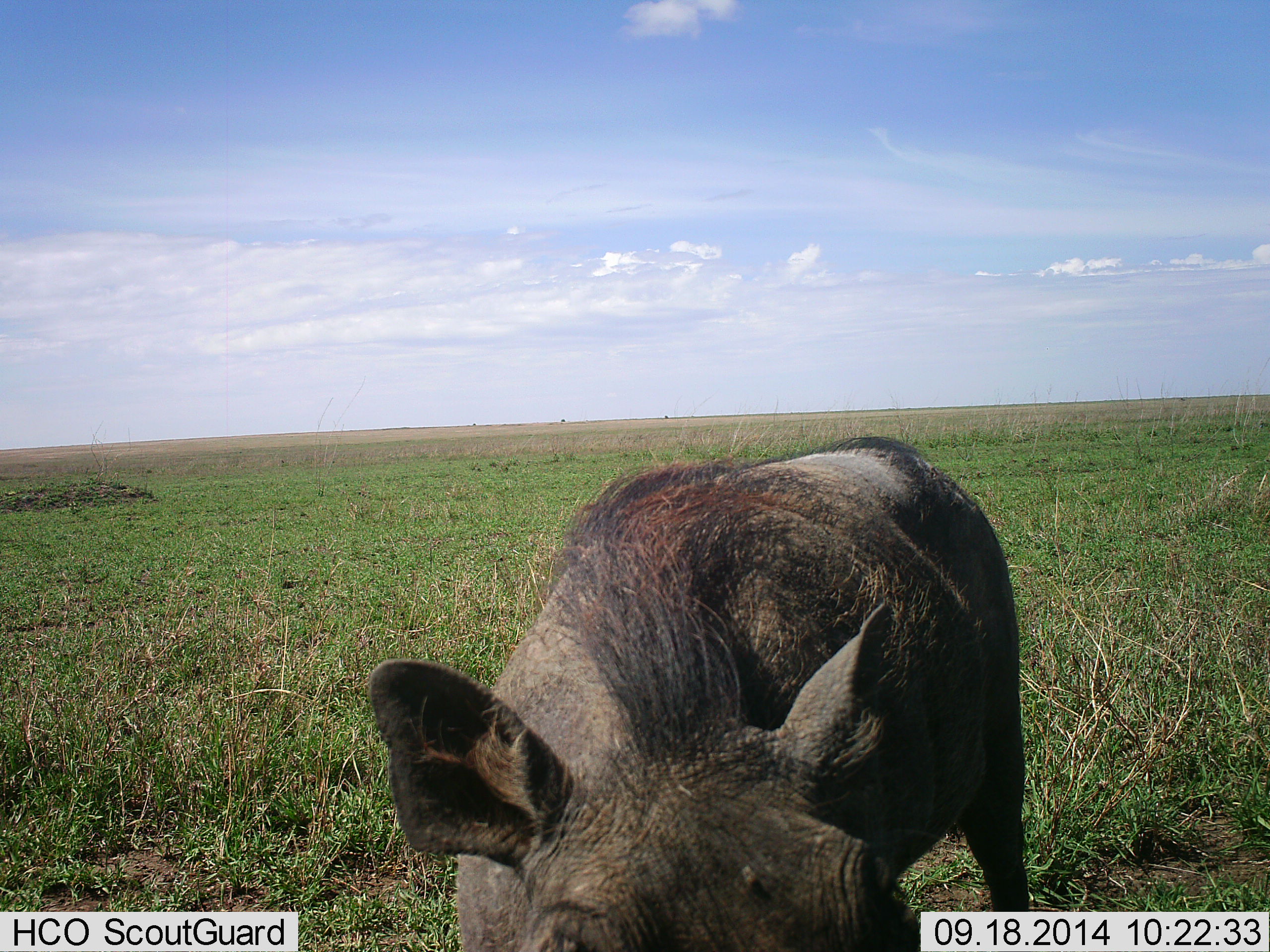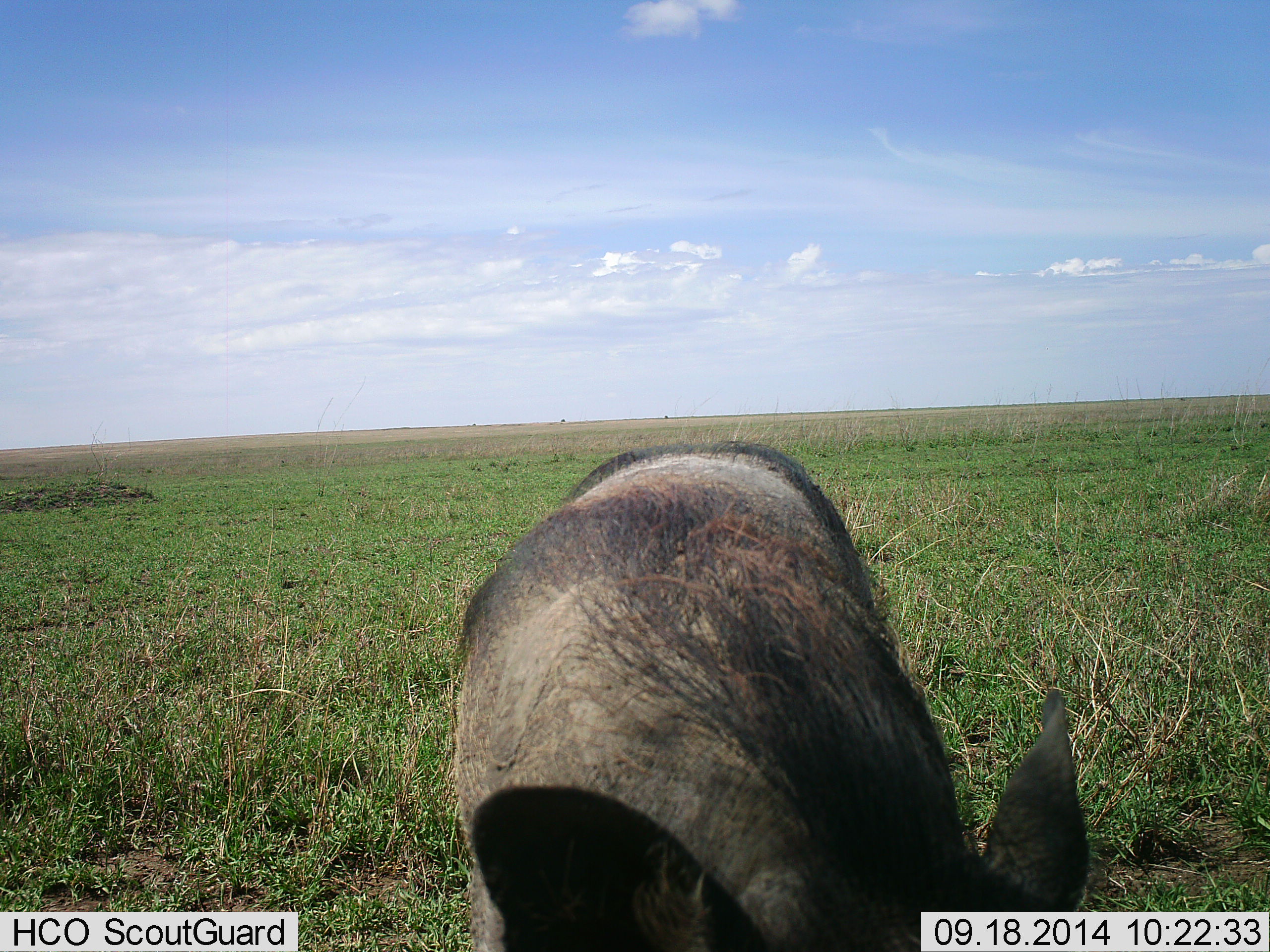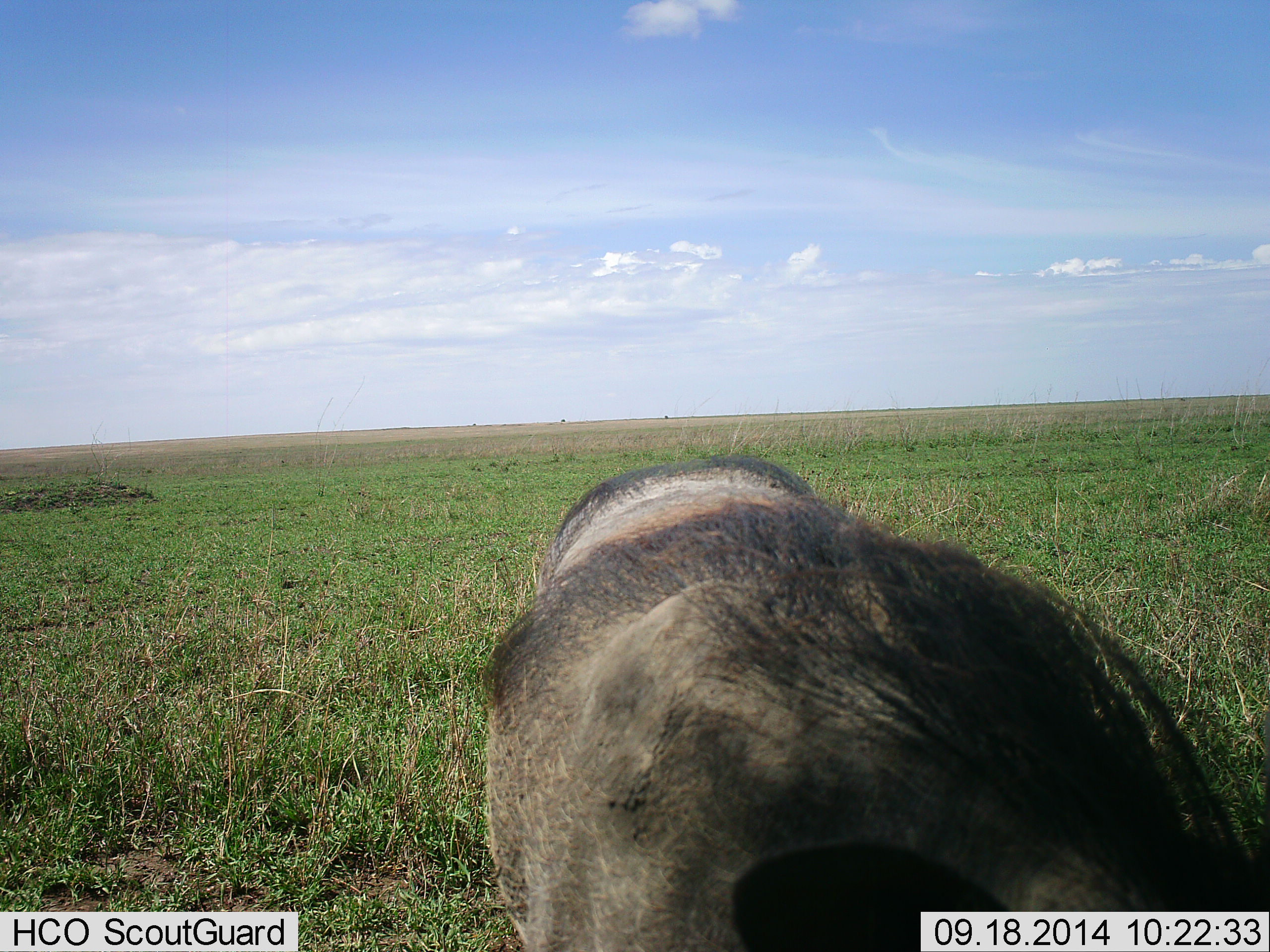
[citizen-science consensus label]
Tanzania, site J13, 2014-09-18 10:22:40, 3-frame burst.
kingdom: Animalia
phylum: Chordata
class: Mammalia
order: Artiodactyla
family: Suidae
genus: Phacochoerus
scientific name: Phacochoerus africanus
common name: warthog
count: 1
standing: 50%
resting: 0%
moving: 20%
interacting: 10%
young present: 0%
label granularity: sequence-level